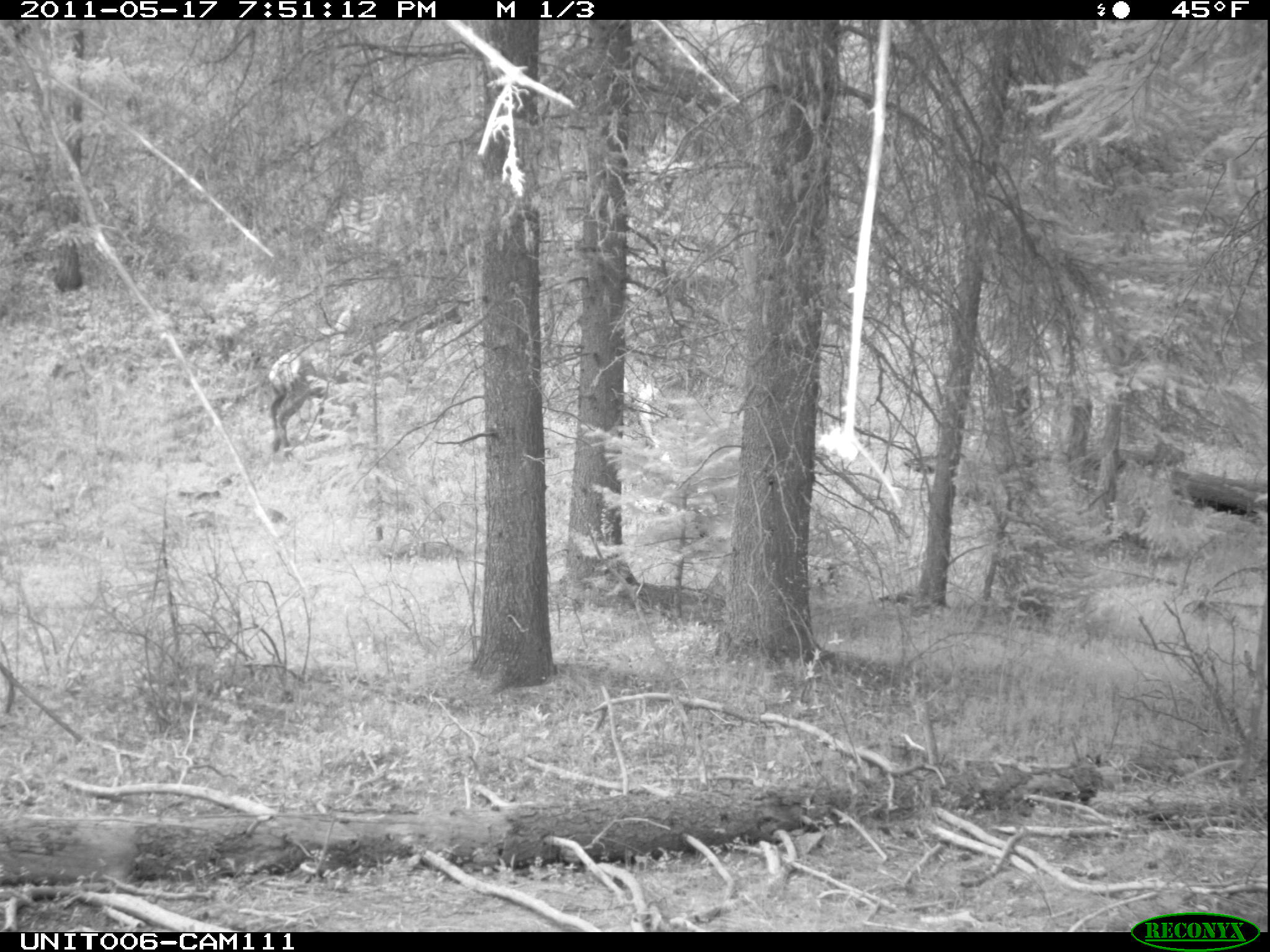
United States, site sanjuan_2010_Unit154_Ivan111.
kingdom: Animalia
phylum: Chordata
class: Mammalia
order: Artiodactyla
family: Cervidae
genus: Cervus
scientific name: Cervus elaphus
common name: red deer